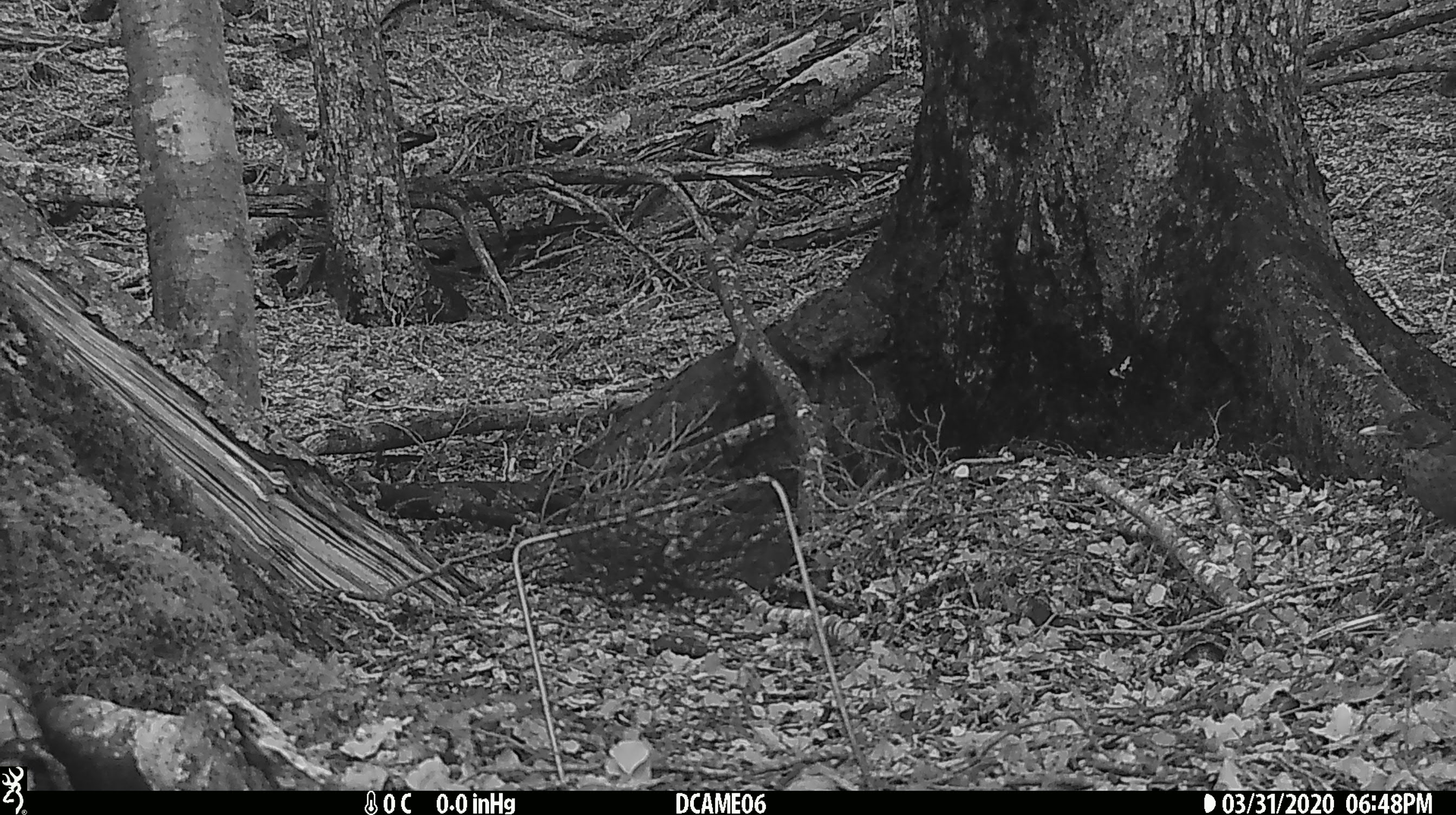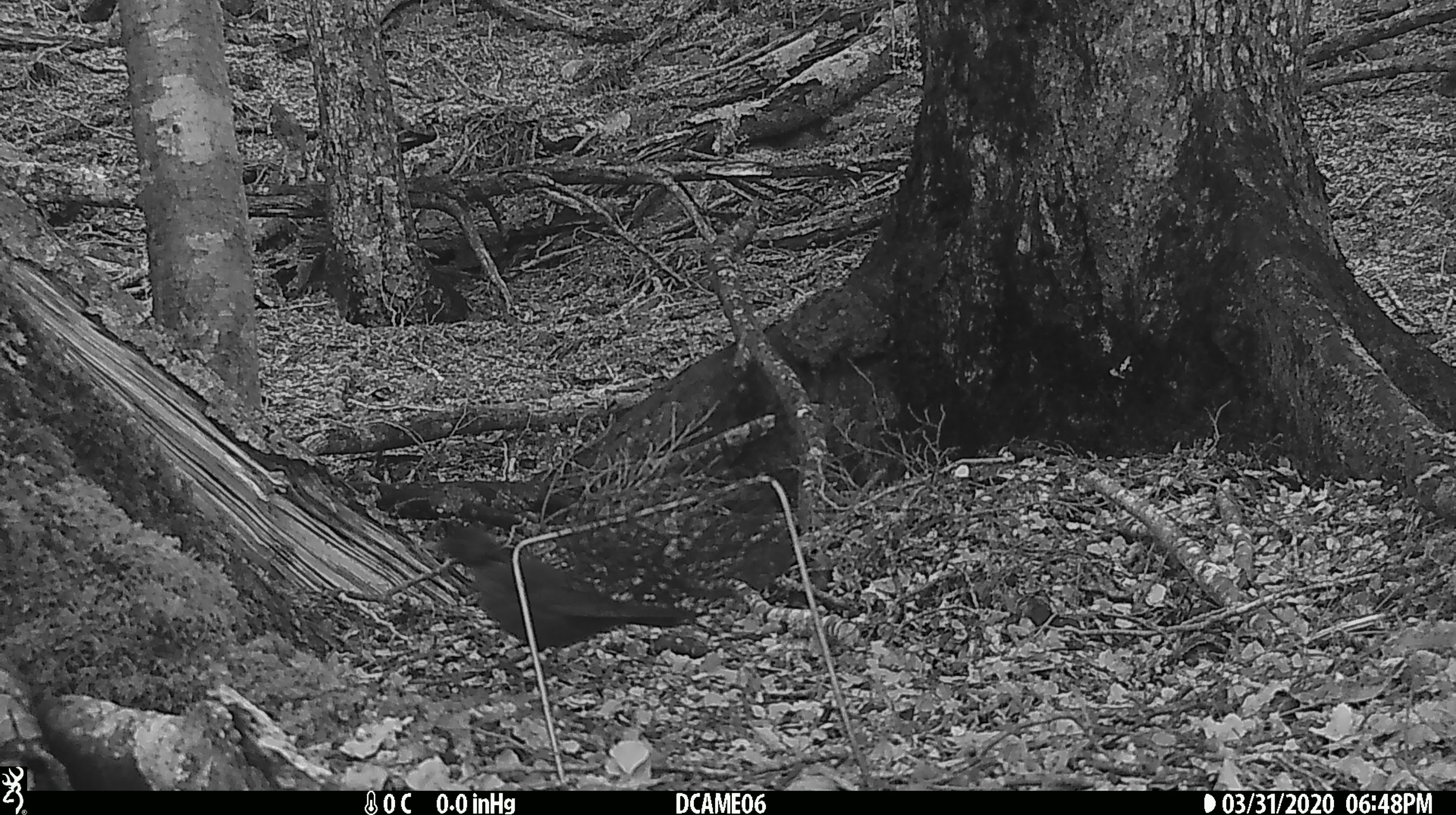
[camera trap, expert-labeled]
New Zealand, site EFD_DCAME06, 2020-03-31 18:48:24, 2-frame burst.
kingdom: Animalia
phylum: Chordata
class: Aves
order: Passeriformes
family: Turdidae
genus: Turdus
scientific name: Turdus merula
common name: eurasian blackbird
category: blackbird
Blackbird (eurasian blackbird) (Turdus merula).